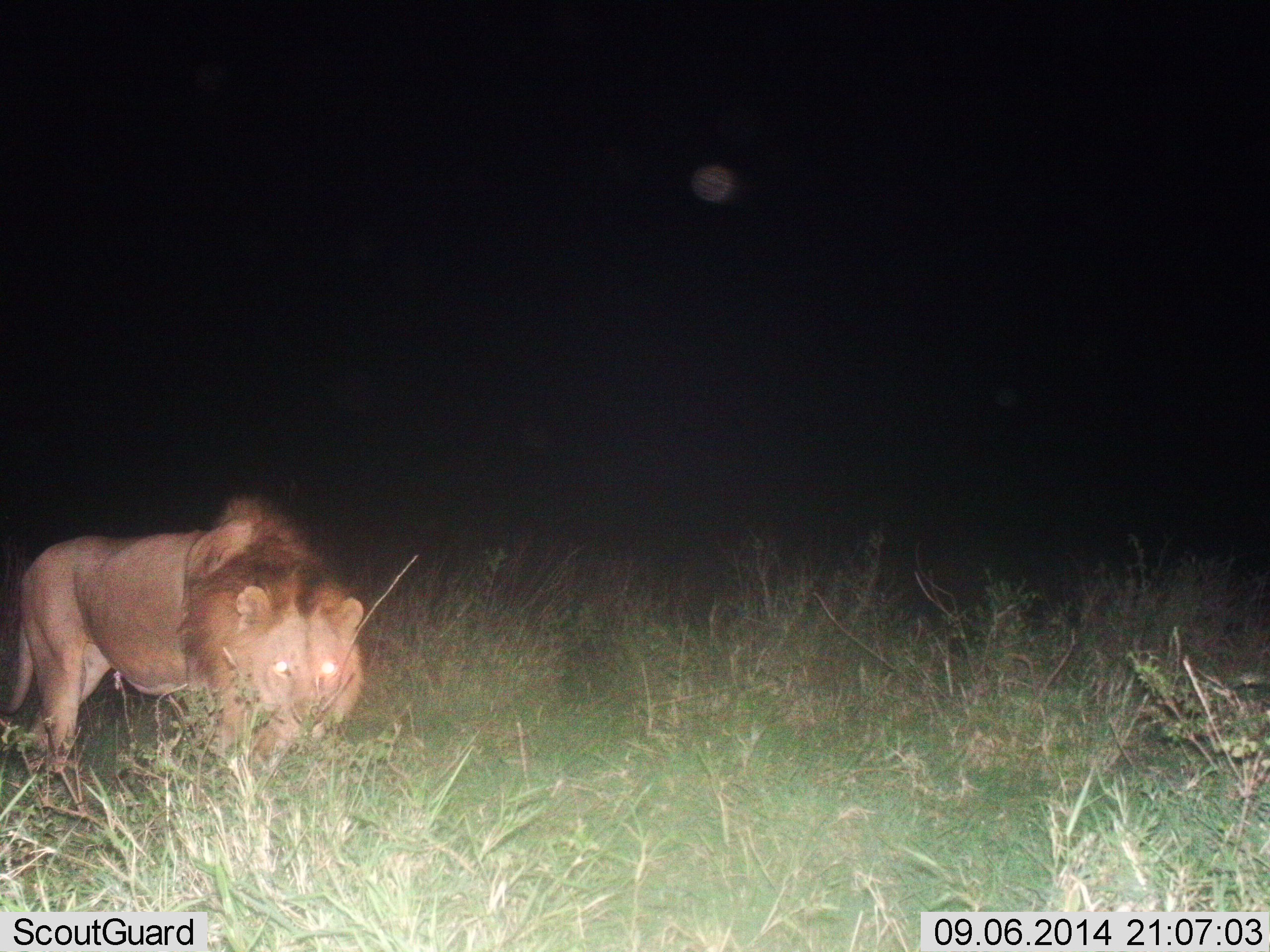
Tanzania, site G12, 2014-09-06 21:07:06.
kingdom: Animalia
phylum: Chordata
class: Mammalia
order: Carnivora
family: Felidae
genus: Panthera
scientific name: Panthera leo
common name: lion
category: lionmale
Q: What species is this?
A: Lionmale (lion) (Panthera leo).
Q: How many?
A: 1.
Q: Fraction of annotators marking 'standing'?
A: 60%.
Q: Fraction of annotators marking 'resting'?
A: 0%.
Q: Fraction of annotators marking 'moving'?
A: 50%.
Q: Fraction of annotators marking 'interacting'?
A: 0%.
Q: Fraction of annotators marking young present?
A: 0%.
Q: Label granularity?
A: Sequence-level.